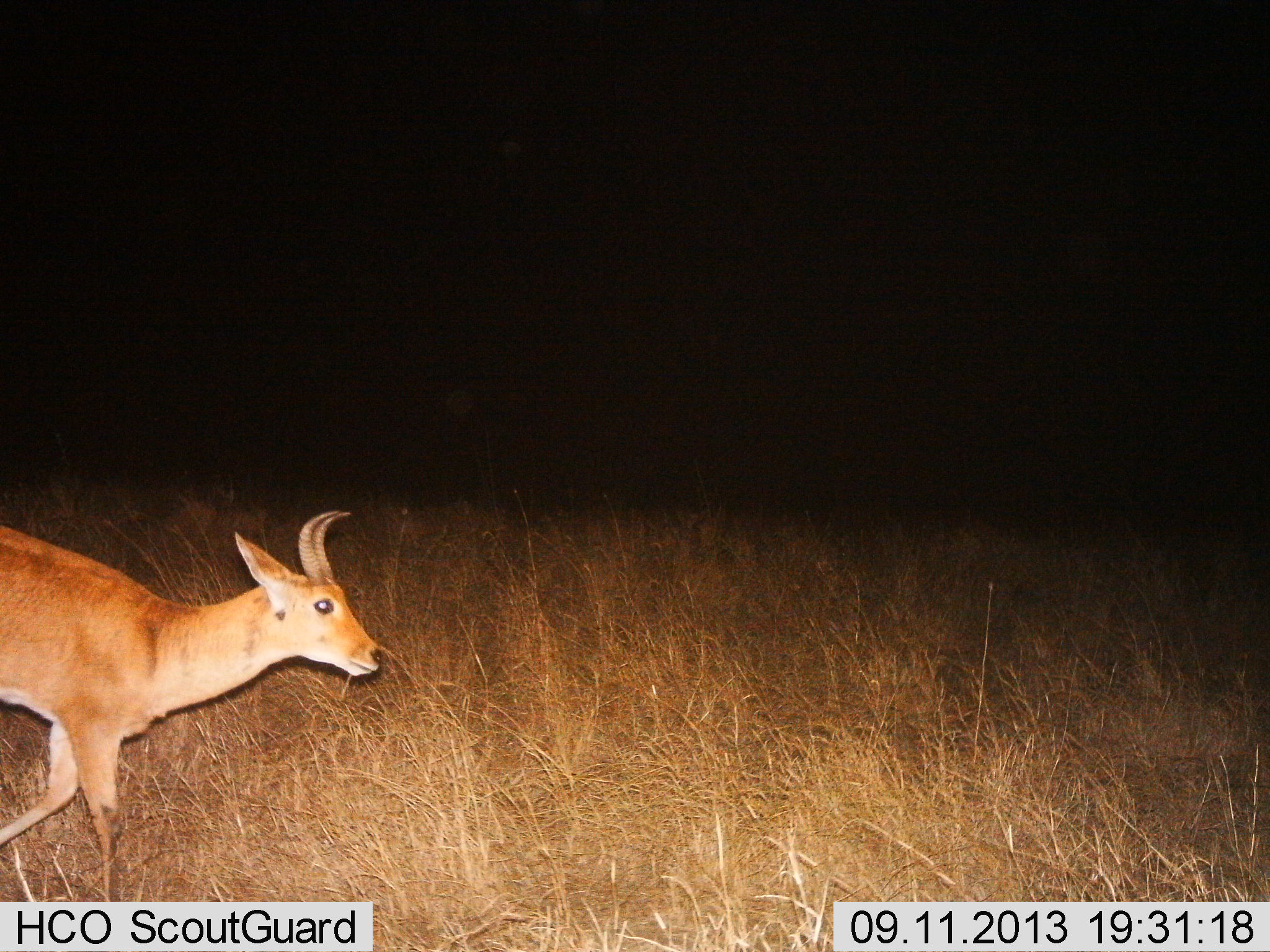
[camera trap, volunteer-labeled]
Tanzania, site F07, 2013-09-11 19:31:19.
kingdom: Animalia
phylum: Chordata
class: Mammalia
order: Artiodactyla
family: Bovidae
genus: Redunca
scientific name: Redunca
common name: reedbuck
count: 1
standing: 0%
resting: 0%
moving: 100%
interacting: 0%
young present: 0%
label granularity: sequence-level